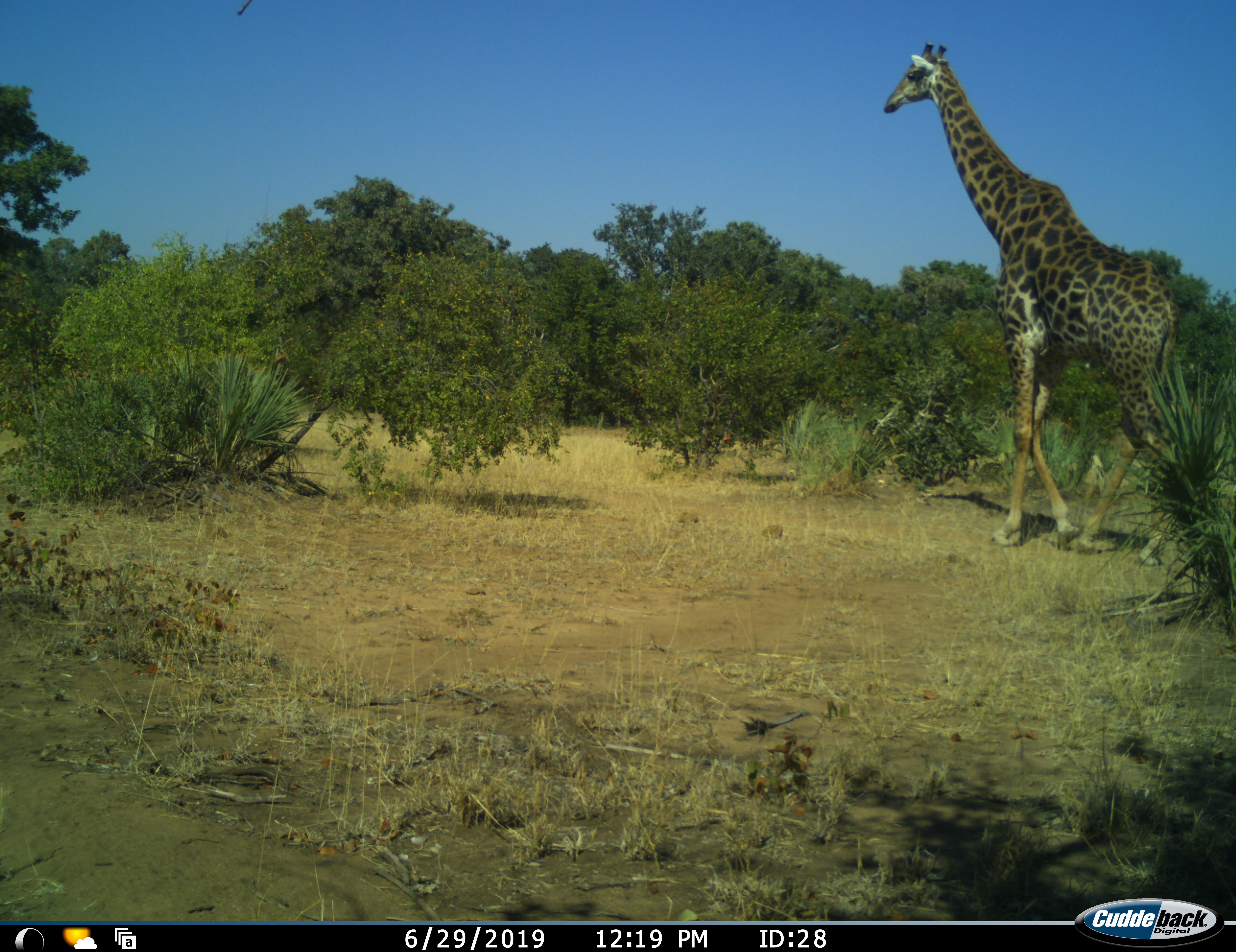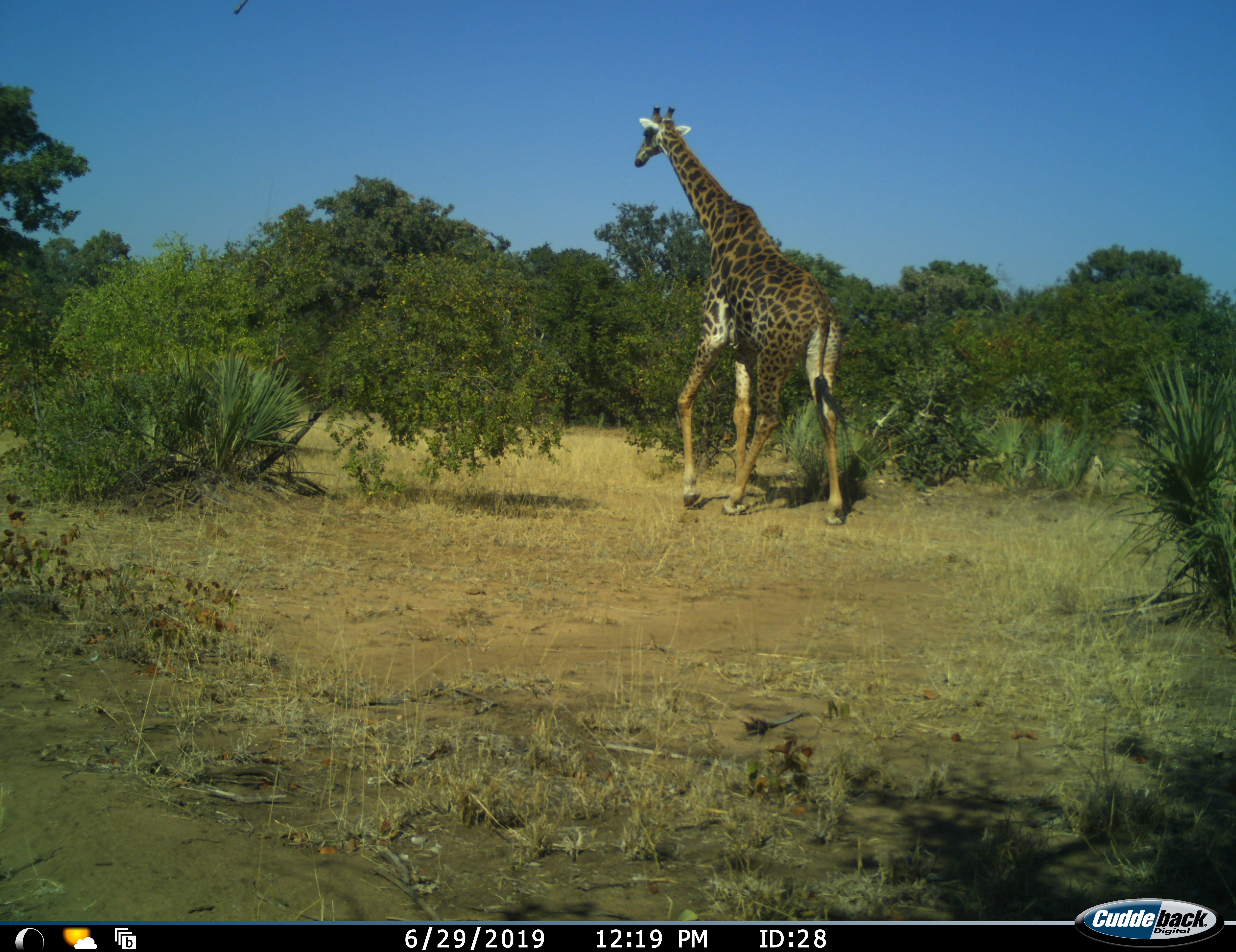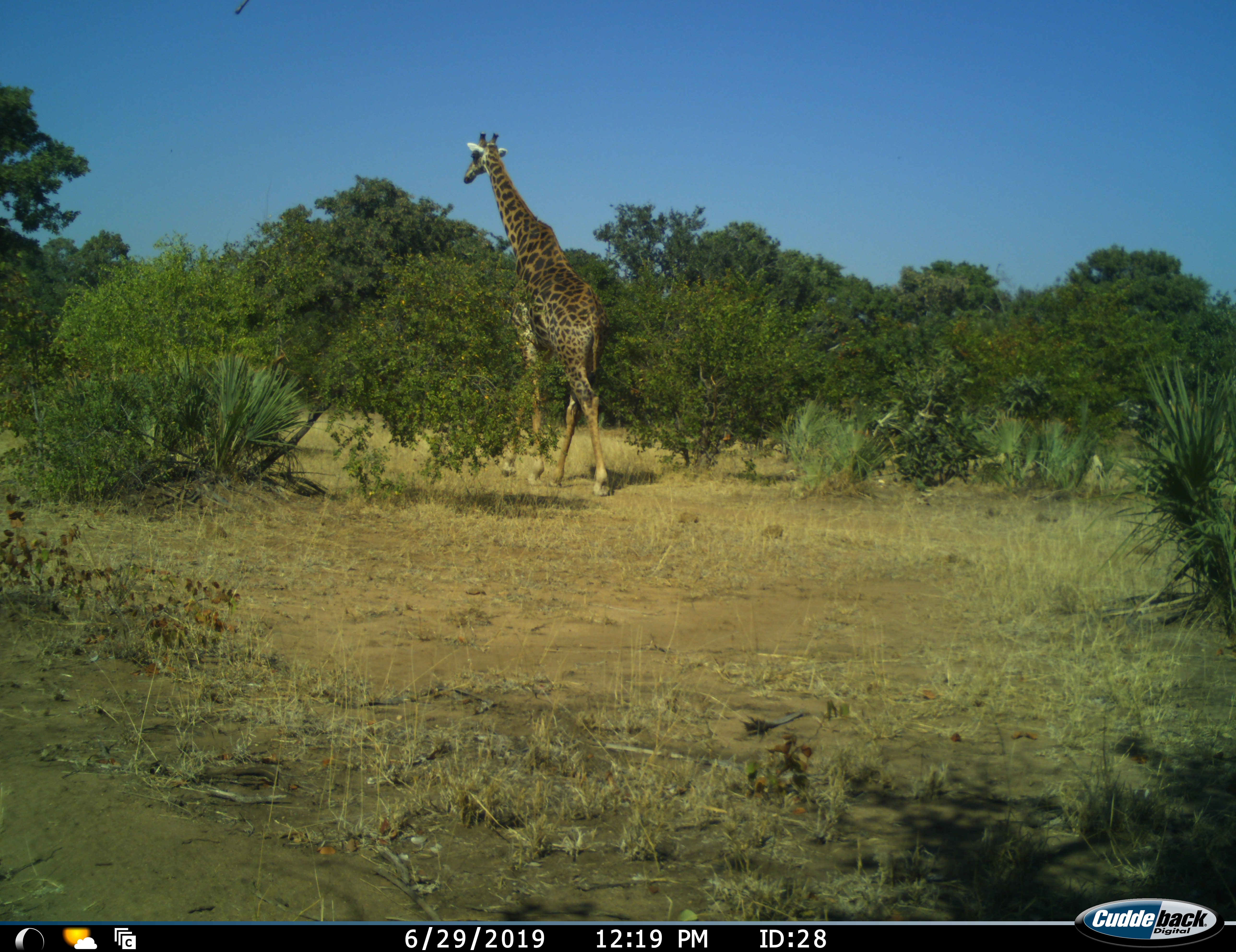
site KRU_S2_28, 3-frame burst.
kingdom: Animalia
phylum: Chordata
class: Mammalia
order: Artiodactyla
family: Giraffidae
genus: Giraffa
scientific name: Giraffa camelopardalis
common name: giraffe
Giraffe (Giraffa camelopardalis), count 1. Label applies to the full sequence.